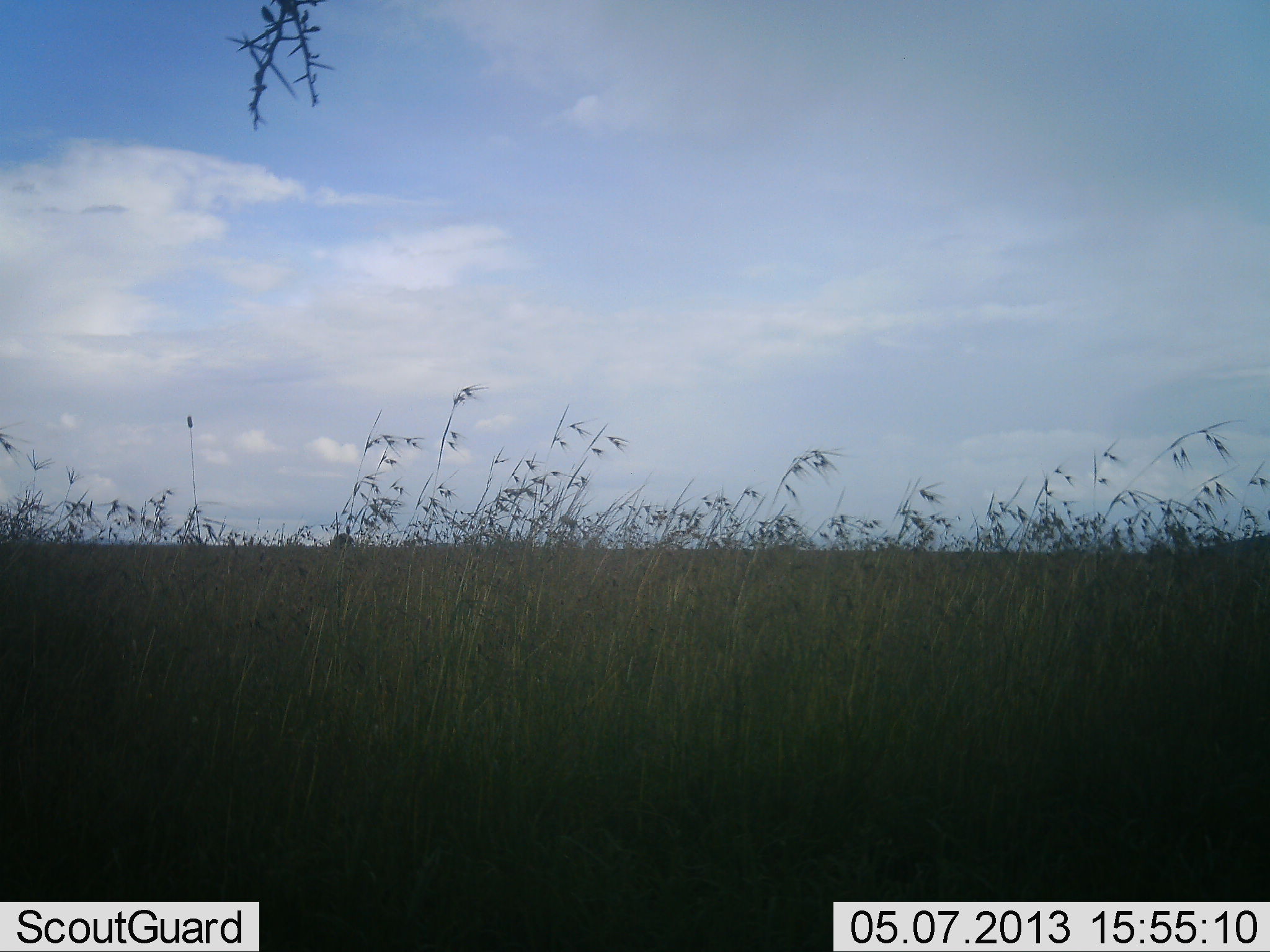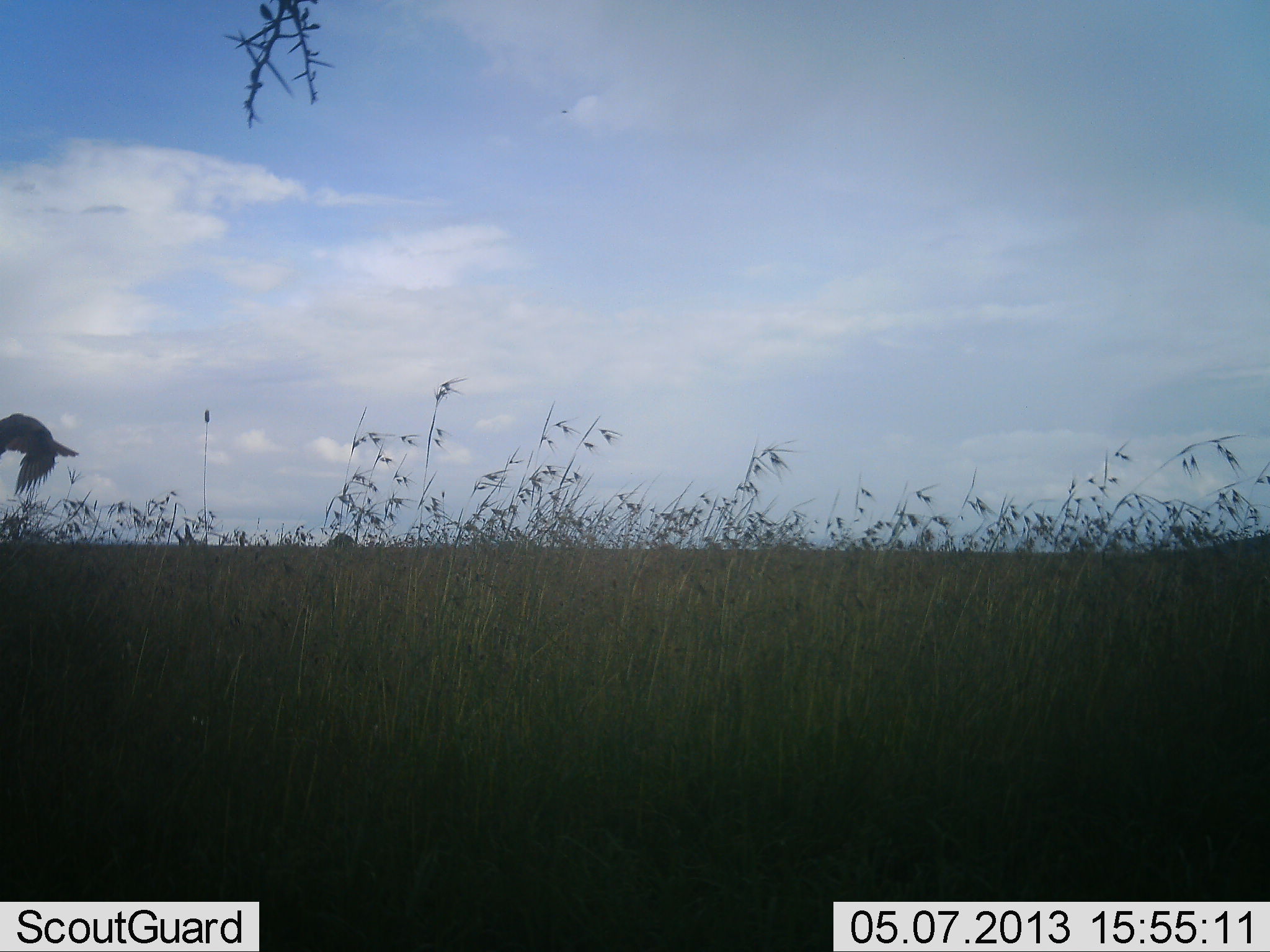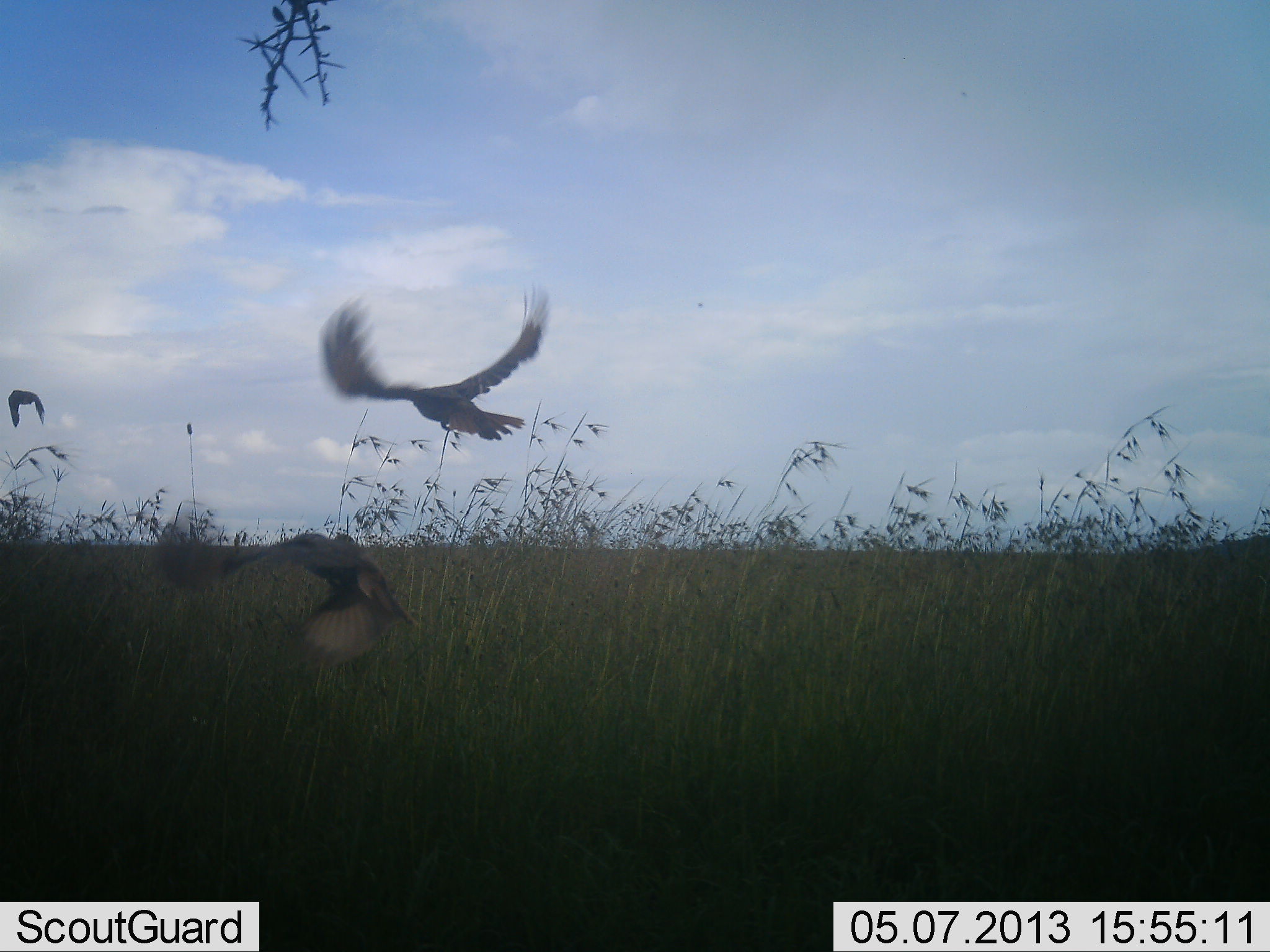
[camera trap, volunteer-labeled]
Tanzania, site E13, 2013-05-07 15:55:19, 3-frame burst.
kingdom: Animalia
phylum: Chordata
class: Aves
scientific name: Aves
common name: bird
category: otherbird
Otherbird (bird) (Aves), count 3. Behavior (volunteer vote fractions): standing 0%, resting 0%, moving 100%, interacting 0%. Young present (vote fraction): 0%. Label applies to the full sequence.